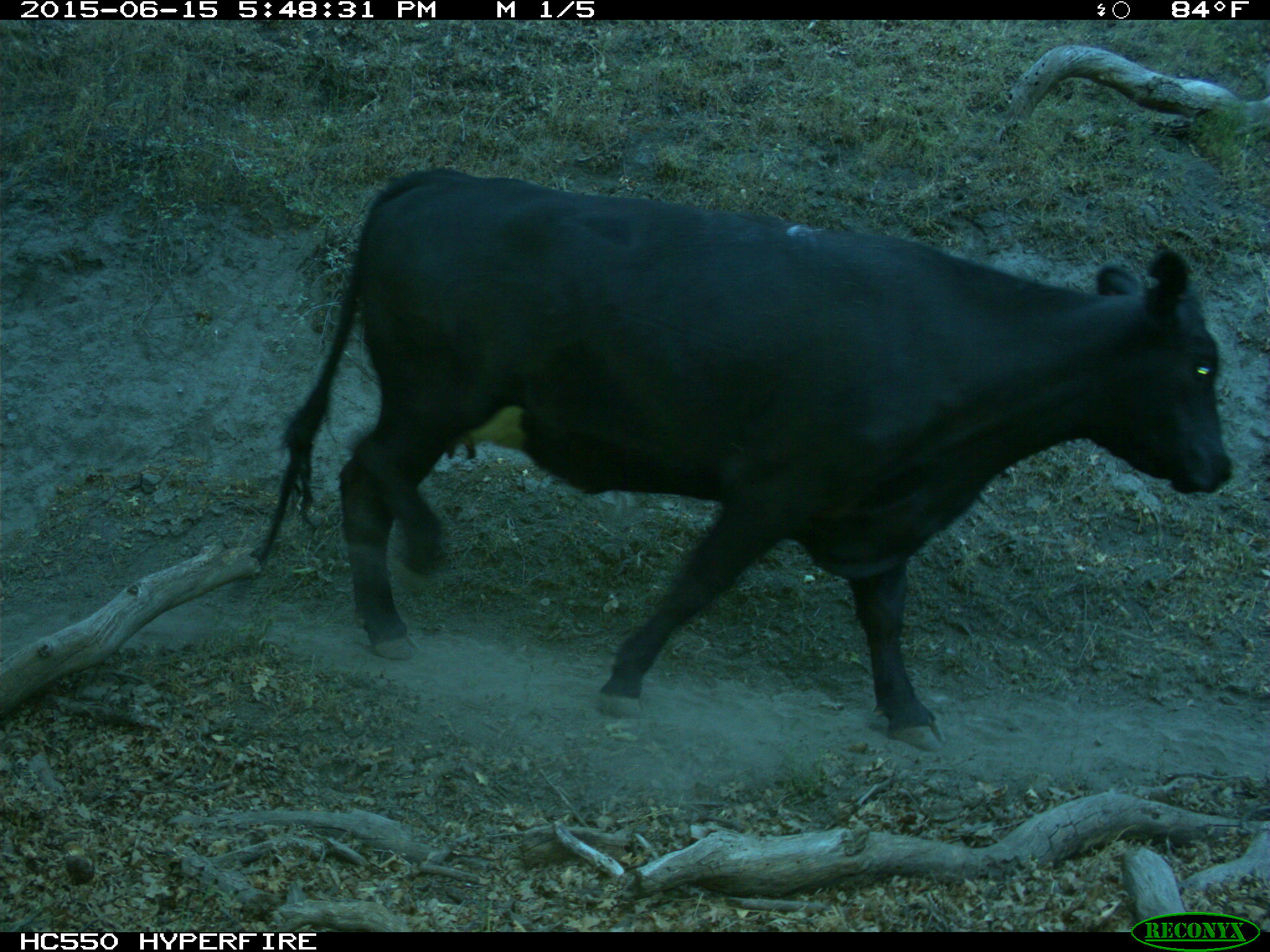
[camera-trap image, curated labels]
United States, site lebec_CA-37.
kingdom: Animalia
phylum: Chordata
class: Mammalia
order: Artiodactyla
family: Bovidae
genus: Bos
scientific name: Bos taurus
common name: domestic cow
Bos taurus (domestic cow).